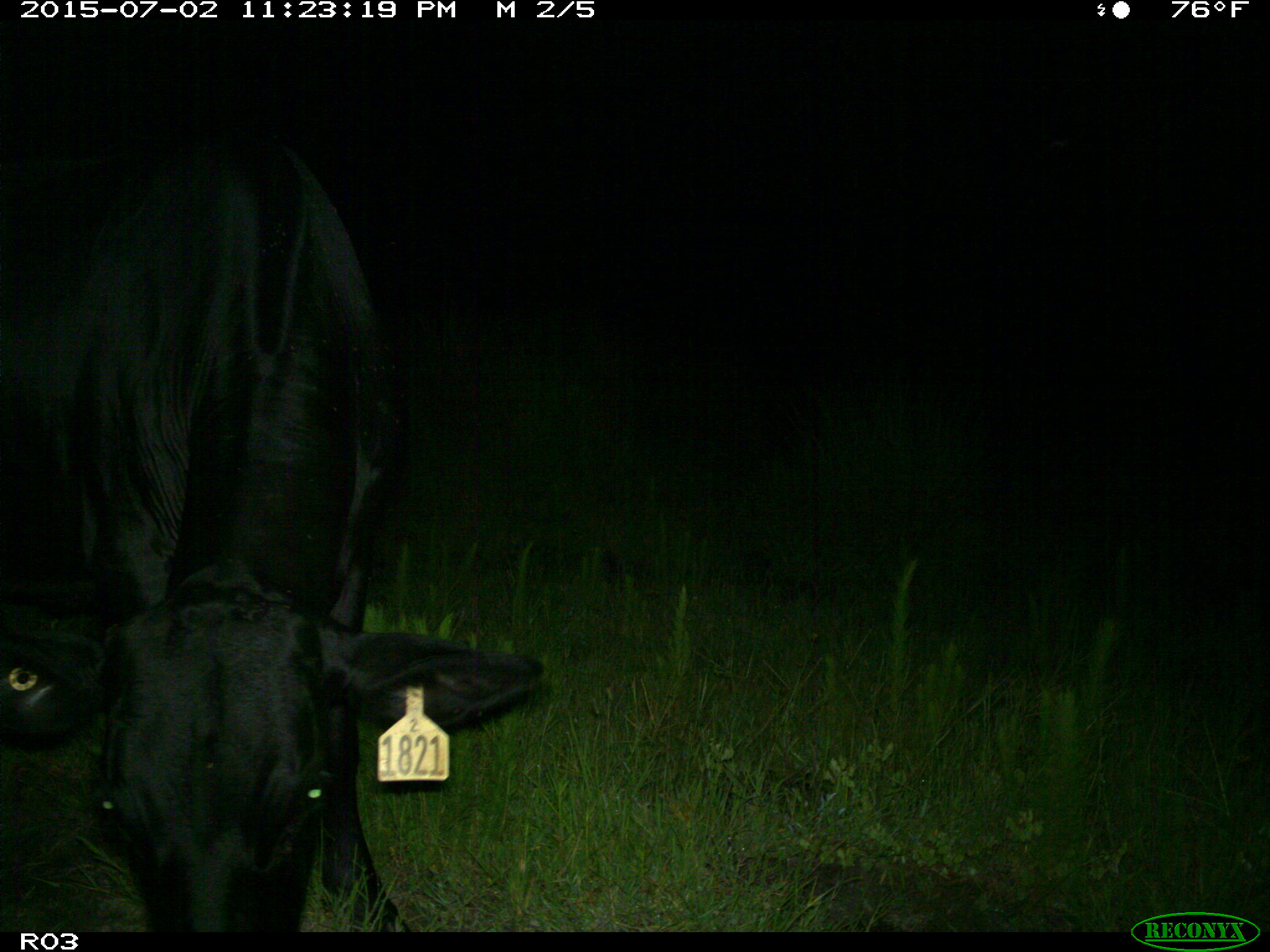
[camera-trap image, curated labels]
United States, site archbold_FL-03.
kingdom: Animalia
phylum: Chordata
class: Mammalia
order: Artiodactyla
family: Bovidae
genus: Bos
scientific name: Bos taurus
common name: domestic cow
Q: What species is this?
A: Bos taurus (domestic cow).